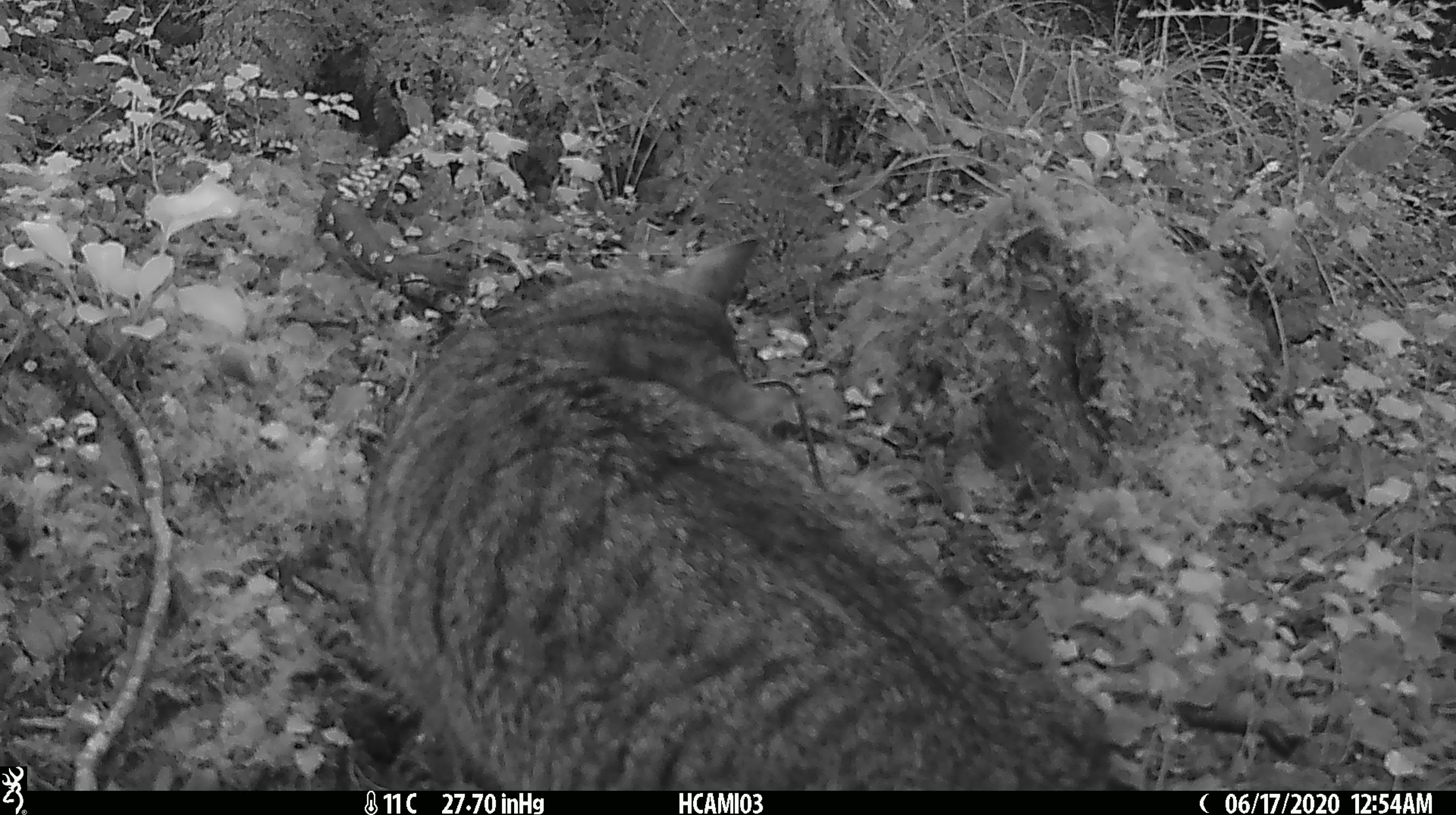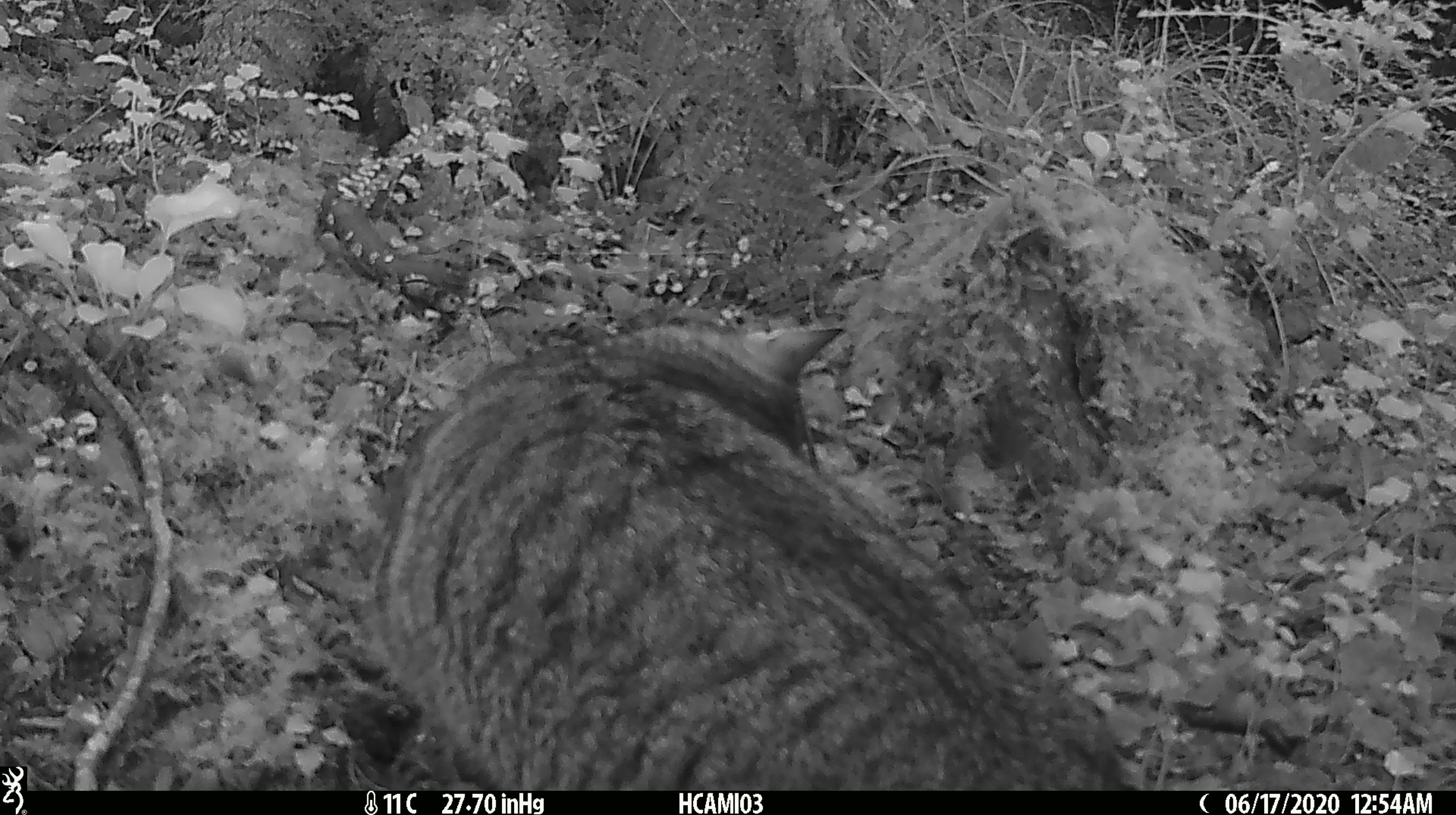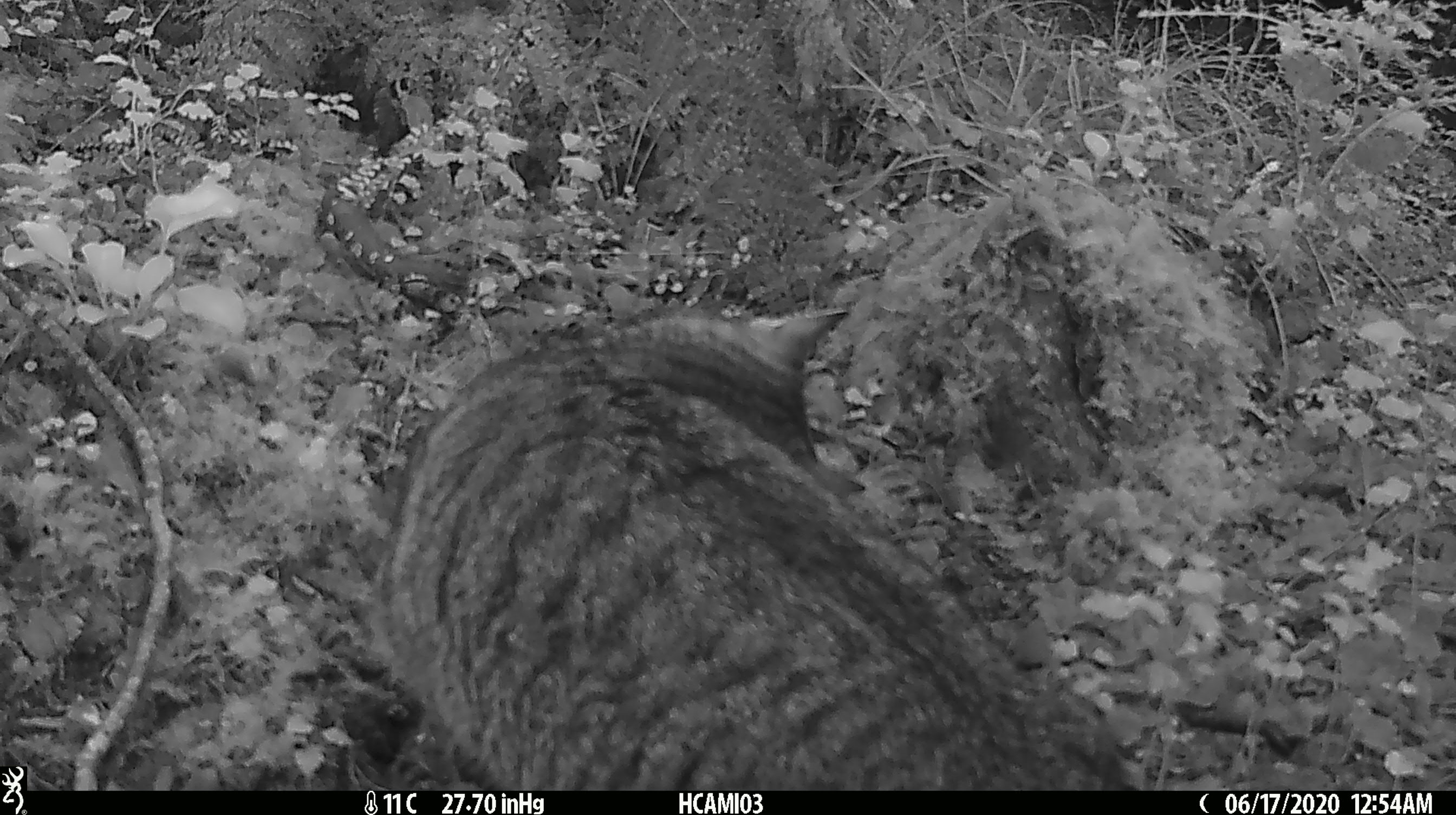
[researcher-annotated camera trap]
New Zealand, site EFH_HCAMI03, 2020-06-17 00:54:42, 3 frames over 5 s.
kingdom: Animalia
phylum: Chordata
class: Mammalia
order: Carnivora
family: Felidae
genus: Felis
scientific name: Felis catus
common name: domestic cat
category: cat